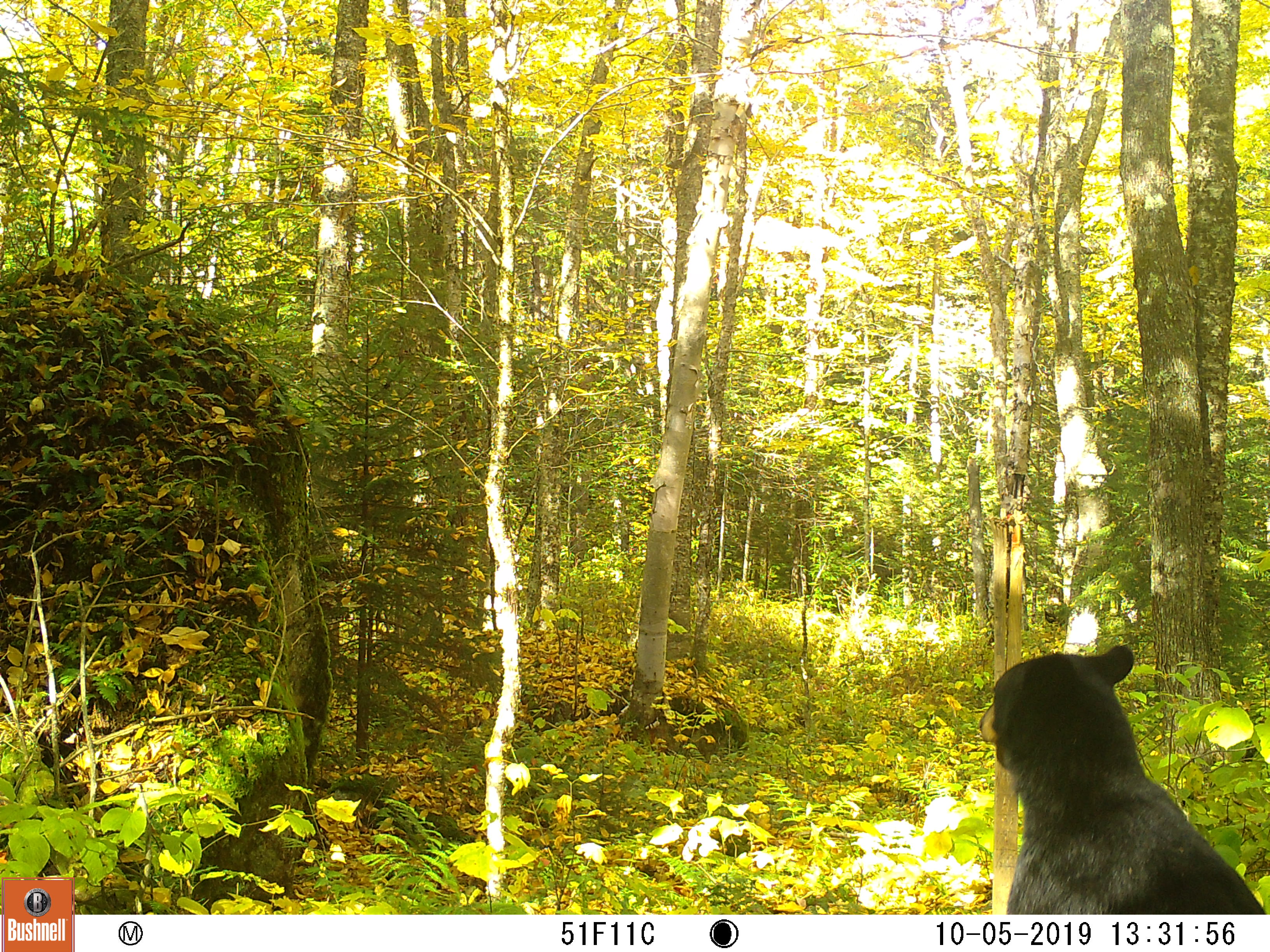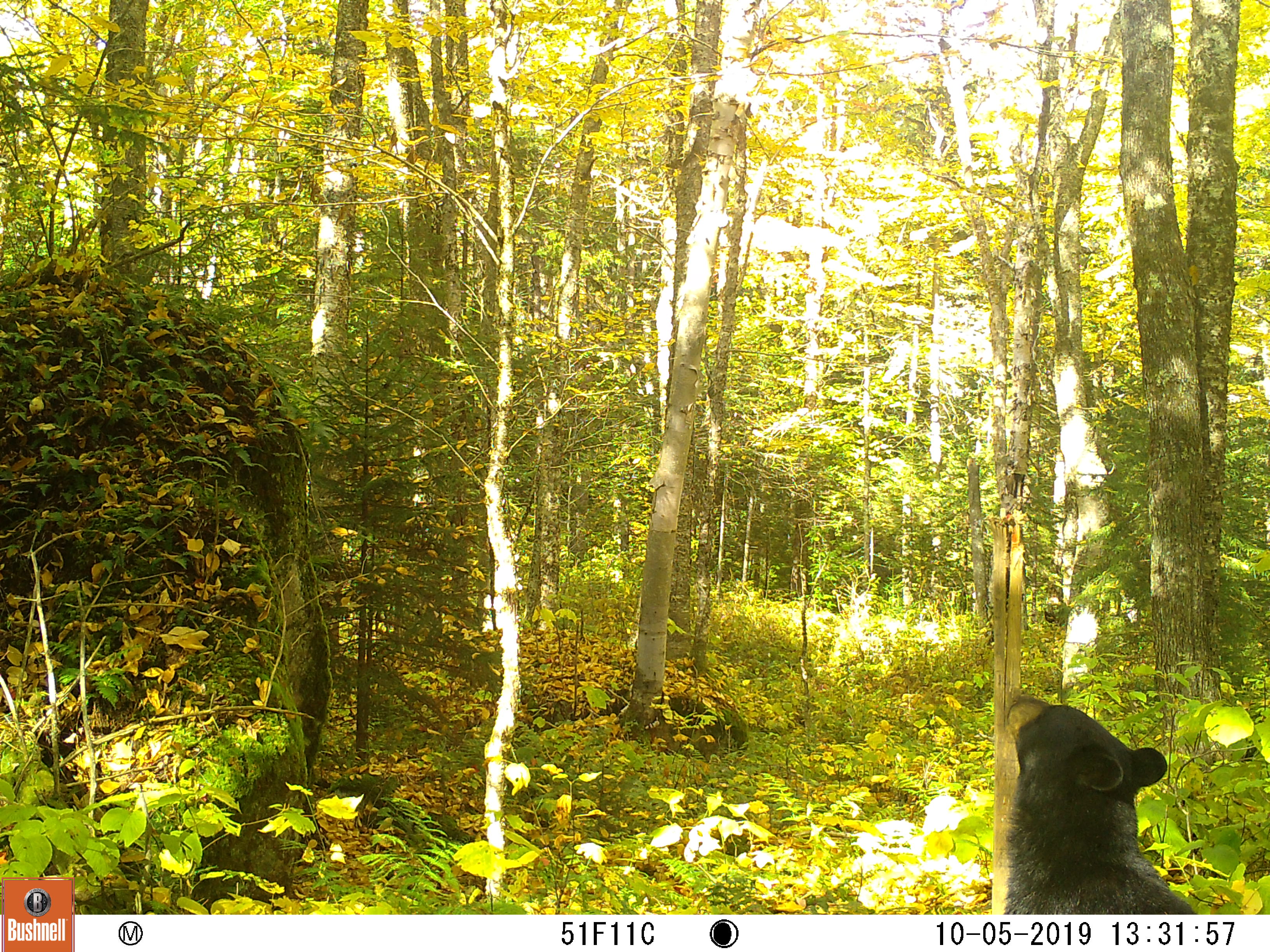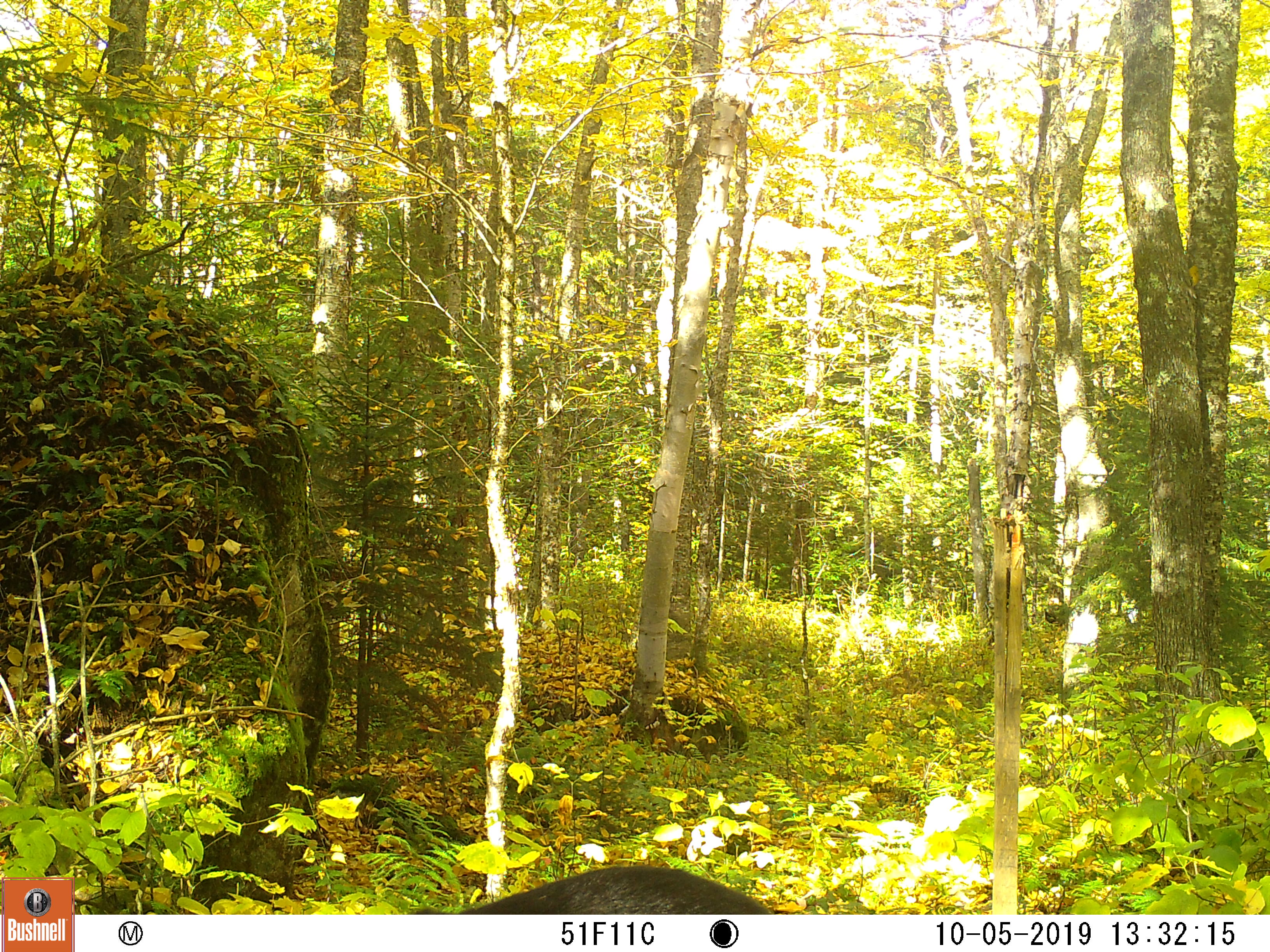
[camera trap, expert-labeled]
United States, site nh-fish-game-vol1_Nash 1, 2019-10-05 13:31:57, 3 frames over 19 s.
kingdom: Animalia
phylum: Chordata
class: Mammalia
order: Carnivora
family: Ursidae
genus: Ursus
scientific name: Ursus americanus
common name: black bear